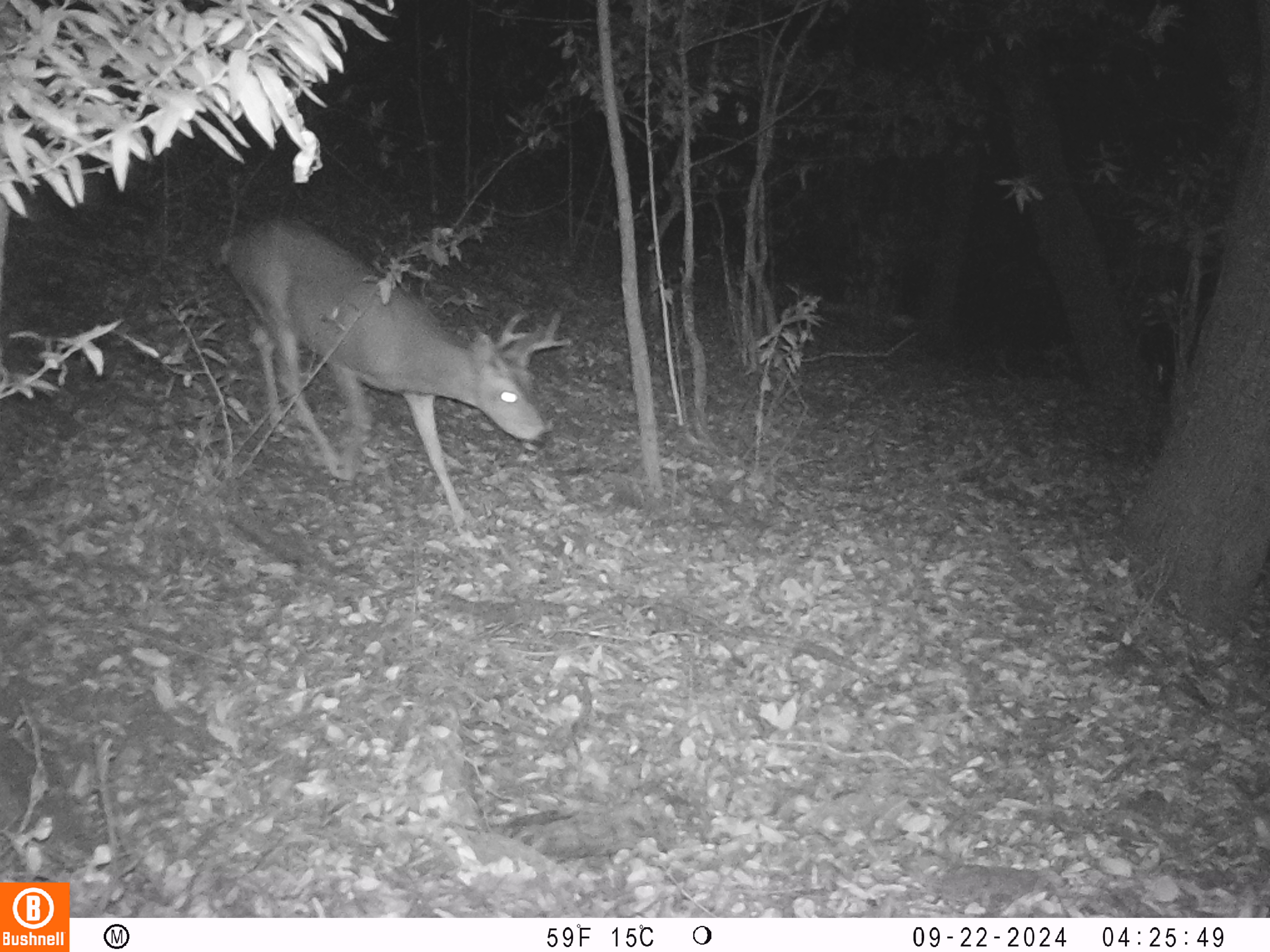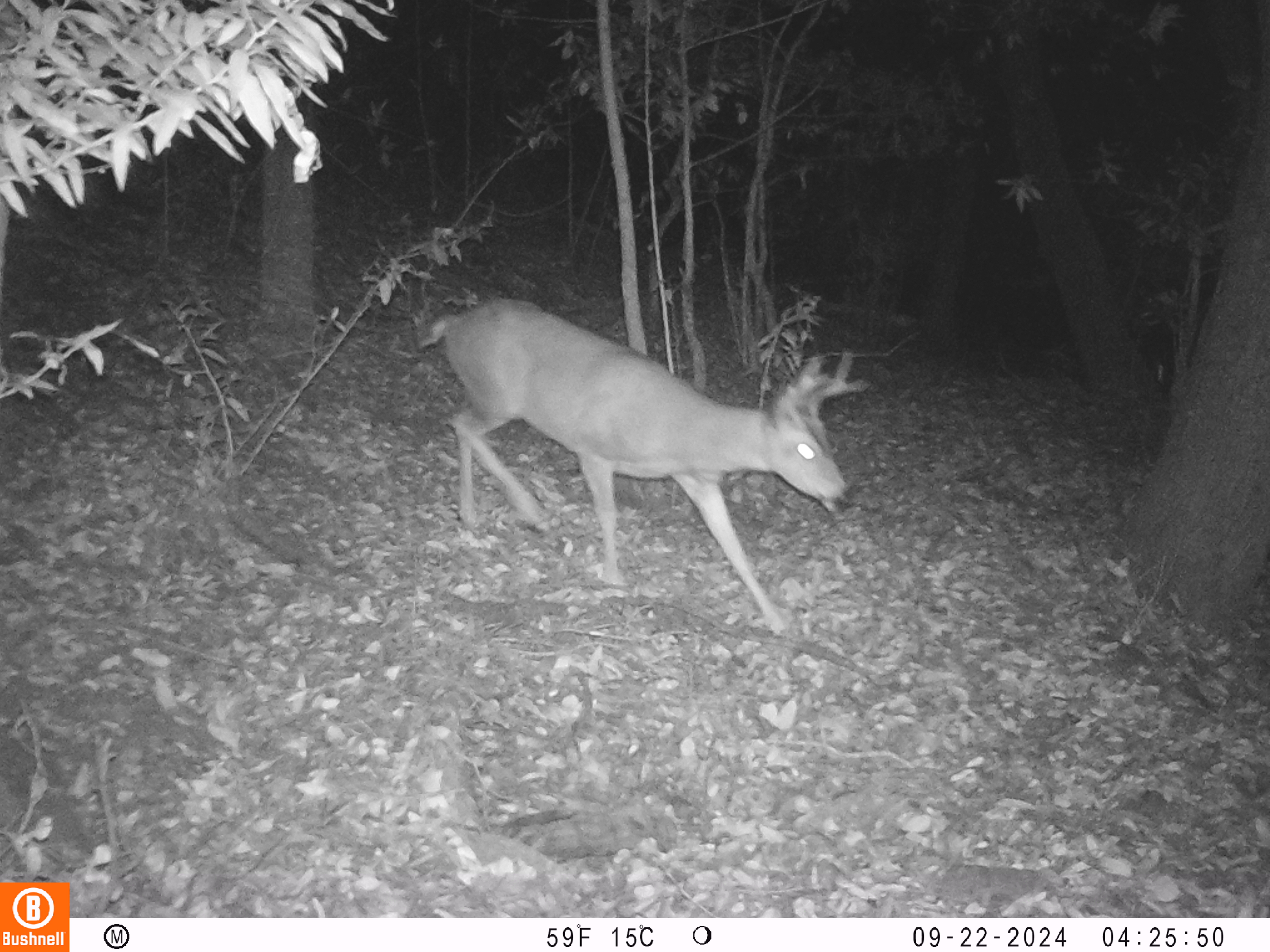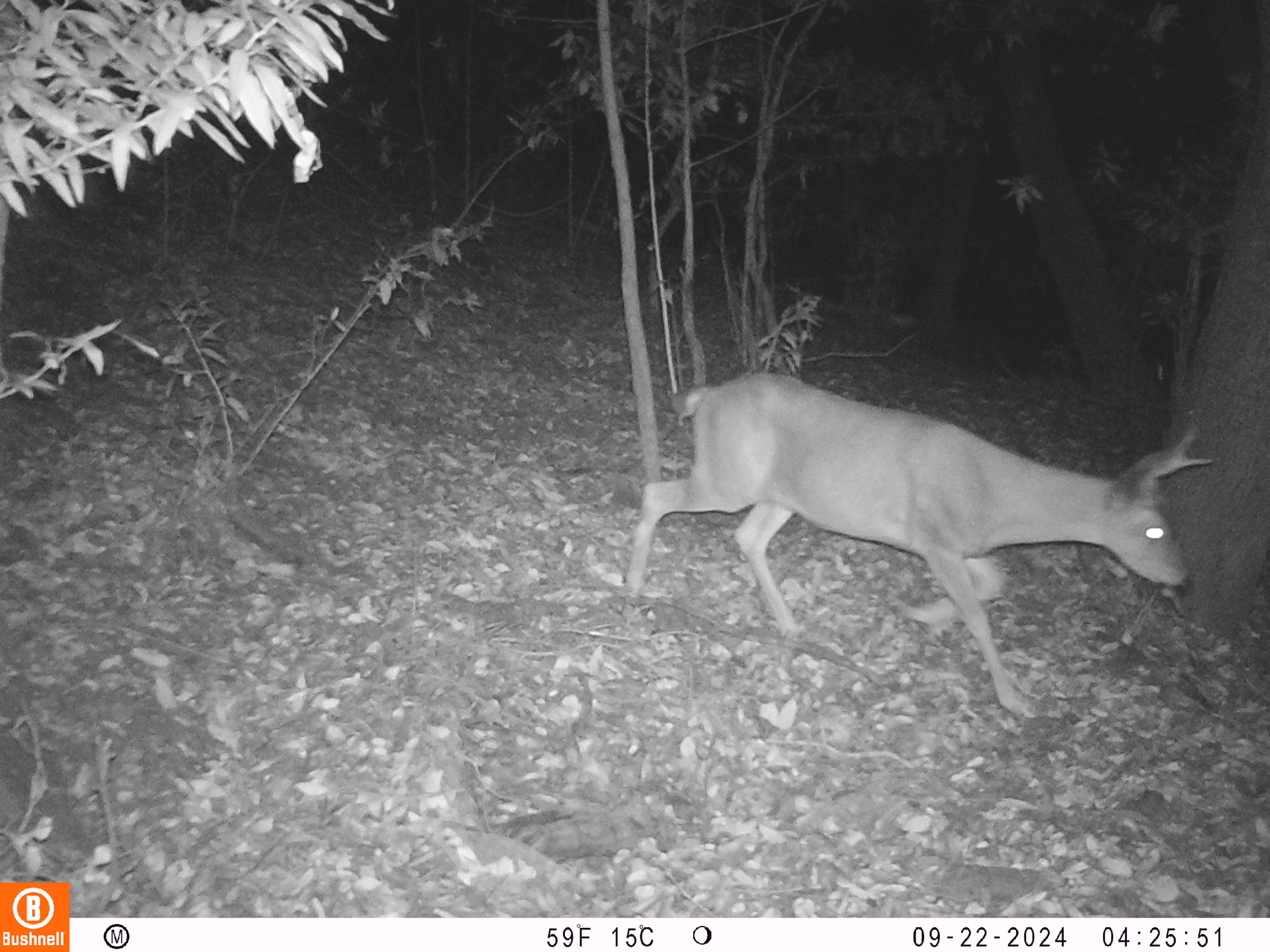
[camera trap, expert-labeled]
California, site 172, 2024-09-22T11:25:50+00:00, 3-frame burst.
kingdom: Animalia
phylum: Chordata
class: Mammalia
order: Artiodactyla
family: Cervidae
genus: Odocoileus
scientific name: Odocoileus hemionus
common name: mule deer